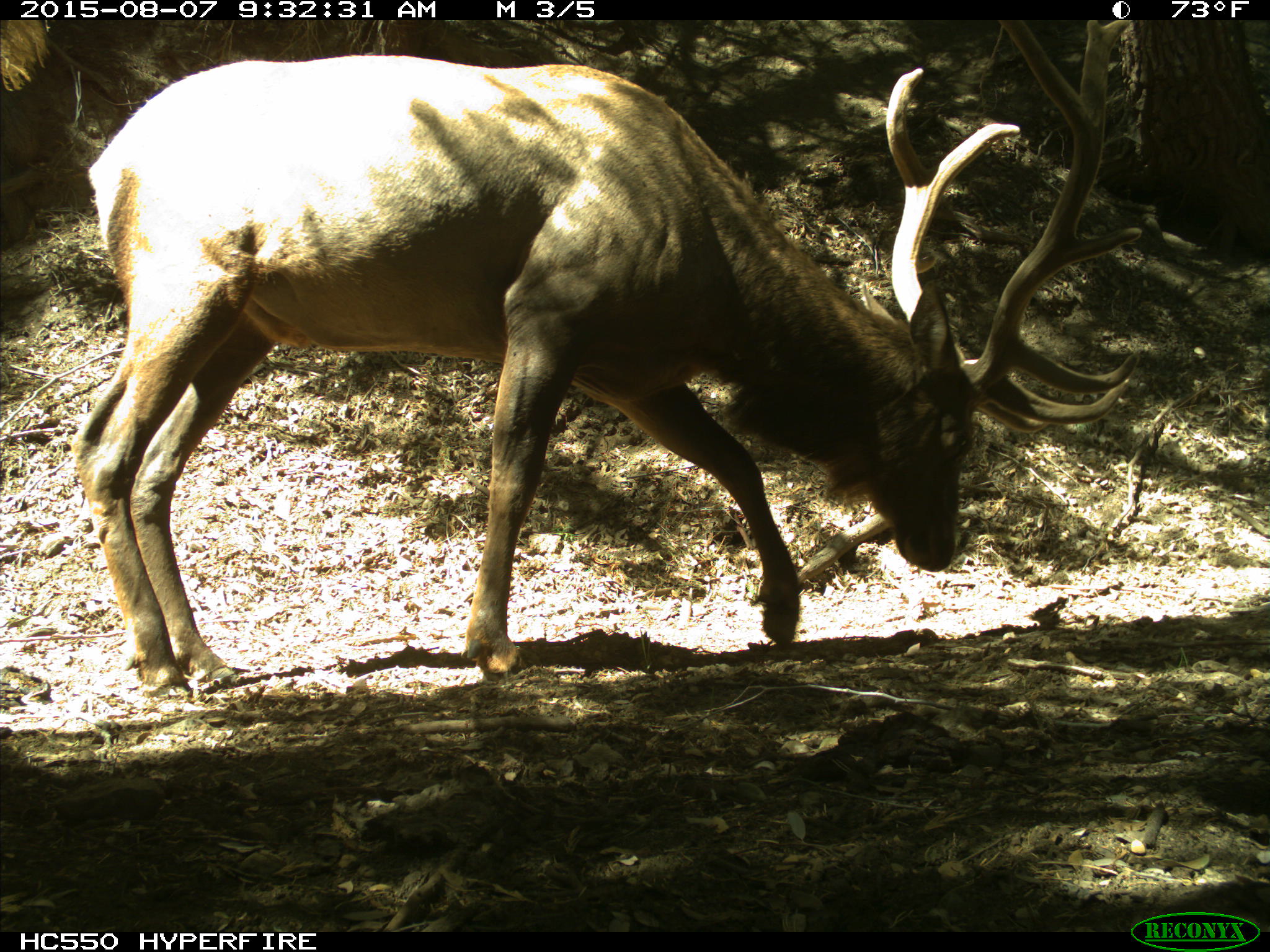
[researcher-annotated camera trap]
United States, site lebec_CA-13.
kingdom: Animalia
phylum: Chordata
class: Mammalia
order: Artiodactyla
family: Cervidae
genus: Cervus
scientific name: Cervus canadensis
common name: elk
Cervus canadensis (elk).